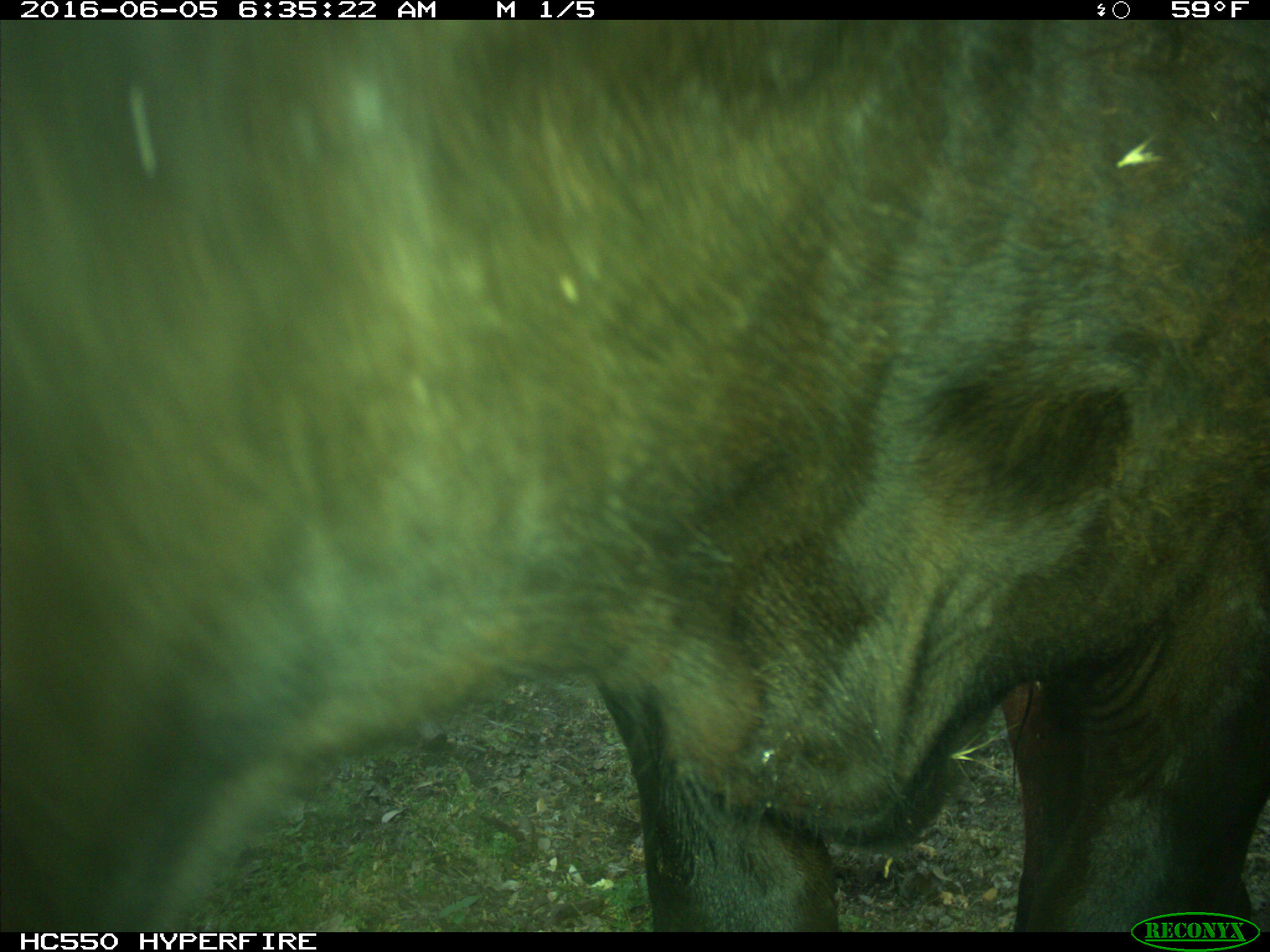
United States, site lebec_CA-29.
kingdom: Animalia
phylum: Chordata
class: Mammalia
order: Artiodactyla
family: Bovidae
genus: Bos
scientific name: Bos taurus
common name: domestic cow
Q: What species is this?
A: Bos taurus (domestic cow).